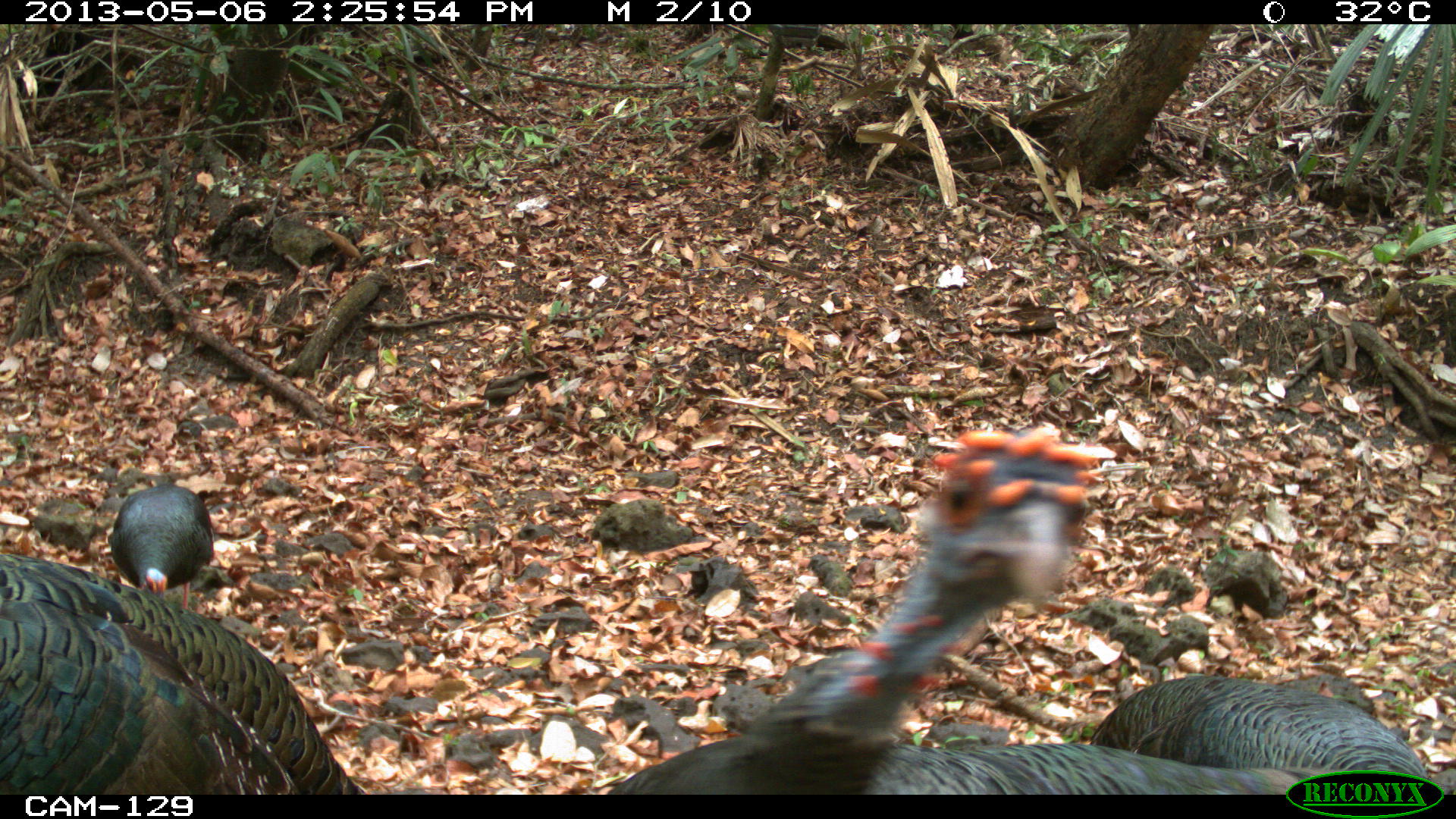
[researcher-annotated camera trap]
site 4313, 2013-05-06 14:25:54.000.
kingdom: Animalia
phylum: Chordata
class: Aves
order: Galliformes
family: Phasianidae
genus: Meleagris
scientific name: Meleagris ocellata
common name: ocellated turkey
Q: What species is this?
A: Meleagris ocellata (ocellated turkey).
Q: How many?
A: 4.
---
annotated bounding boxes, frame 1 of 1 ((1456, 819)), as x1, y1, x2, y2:
meleagris ocellata: 575, 418, 1121, 790; 0, 547, 367, 793; 1087, 665, 1444, 792; 865, 738, 1326, 791; 104, 480, 218, 610